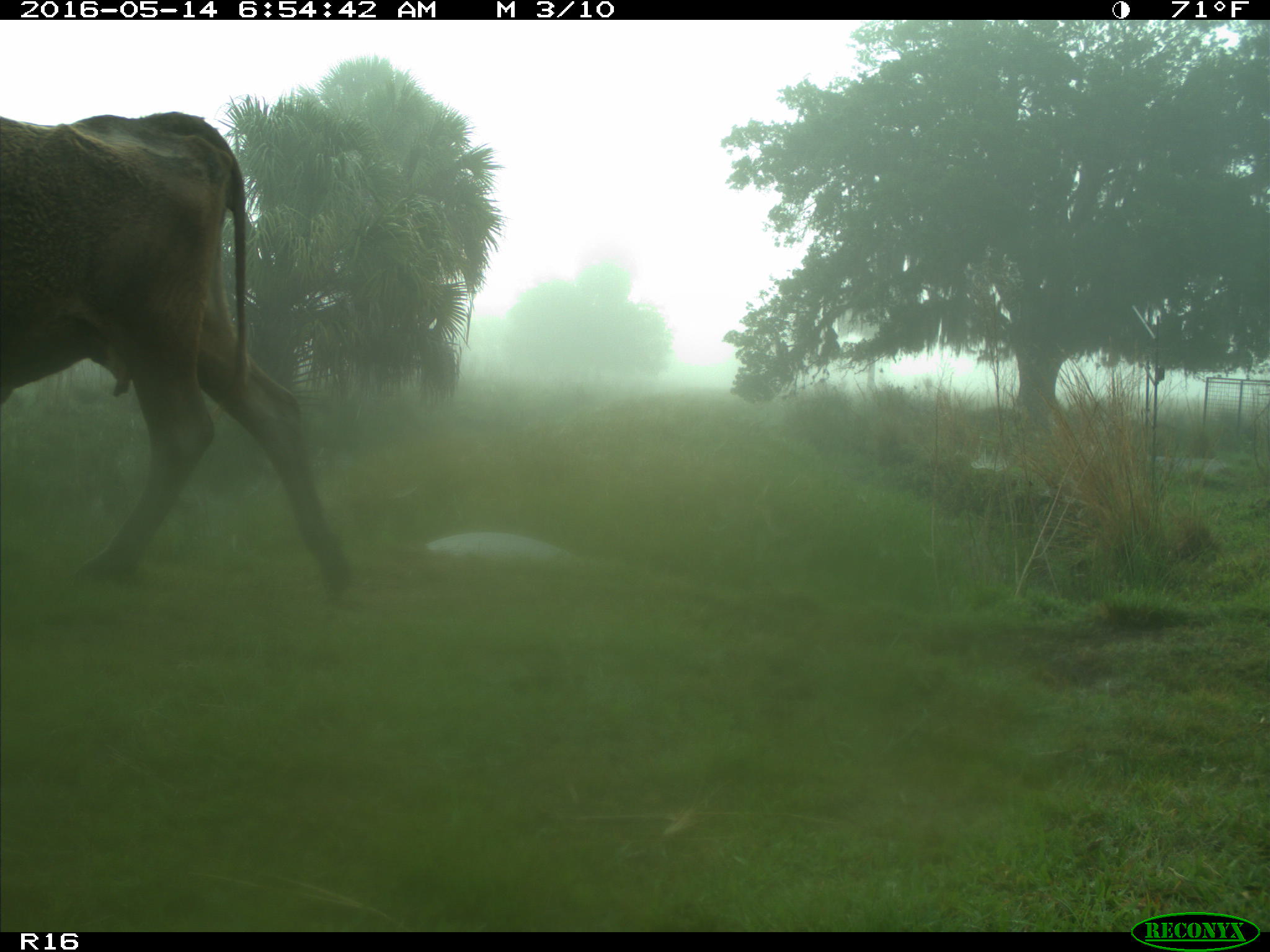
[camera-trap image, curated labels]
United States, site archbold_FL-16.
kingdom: Animalia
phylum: Chordata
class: Mammalia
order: Artiodactyla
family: Bovidae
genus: Bos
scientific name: Bos taurus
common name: domestic cow